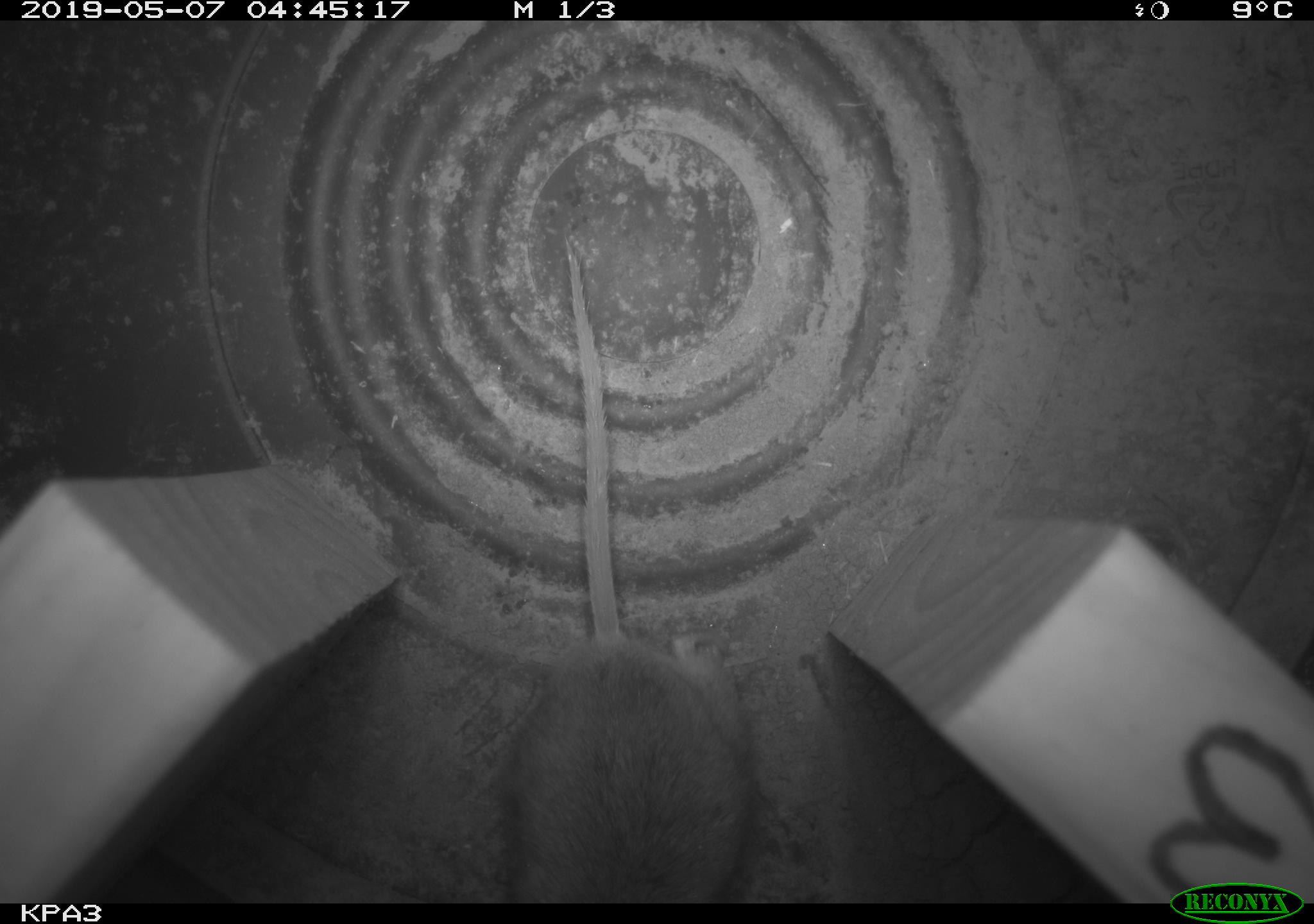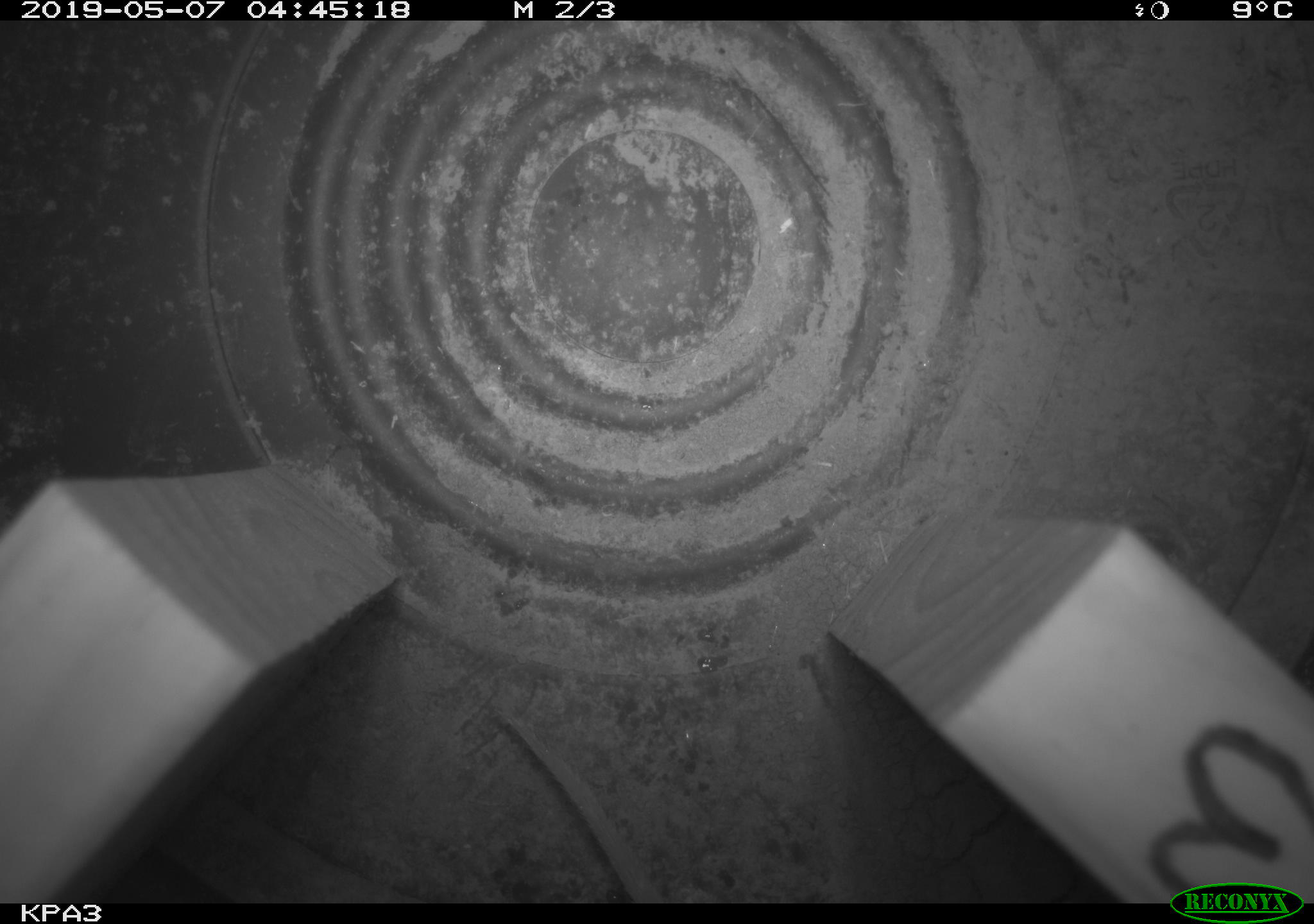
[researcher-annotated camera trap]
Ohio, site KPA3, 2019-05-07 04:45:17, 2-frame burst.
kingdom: Animalia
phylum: Chordata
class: Mammalia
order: Rodentia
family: Cricetidae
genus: Peromyscus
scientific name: Peromyscus leucopus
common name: white-footed mouse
White-footed mouse (Peromyscus leucopus).